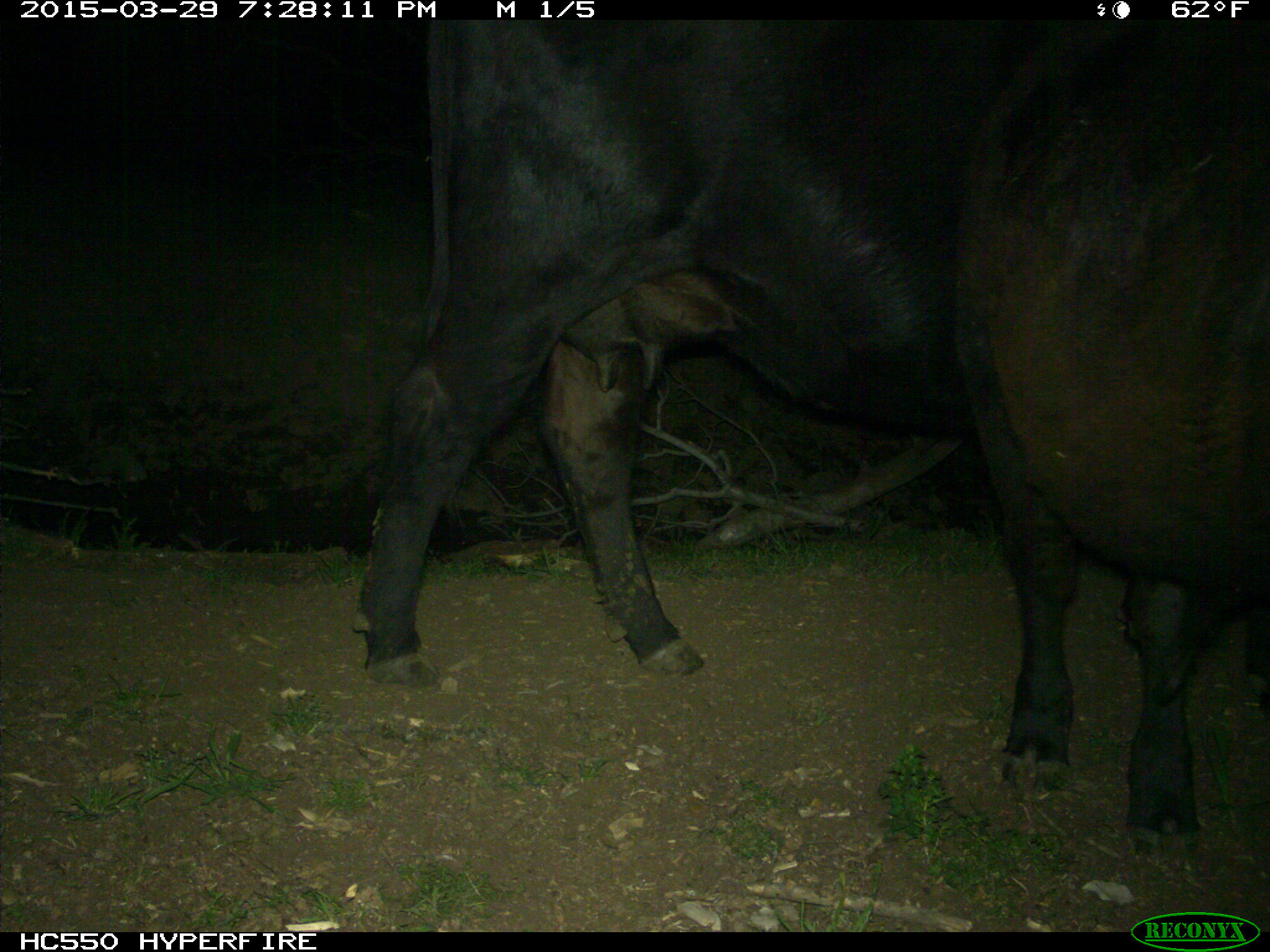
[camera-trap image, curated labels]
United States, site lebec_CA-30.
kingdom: Animalia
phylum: Chordata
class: Mammalia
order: Artiodactyla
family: Bovidae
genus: Bos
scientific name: Bos taurus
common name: domestic cow